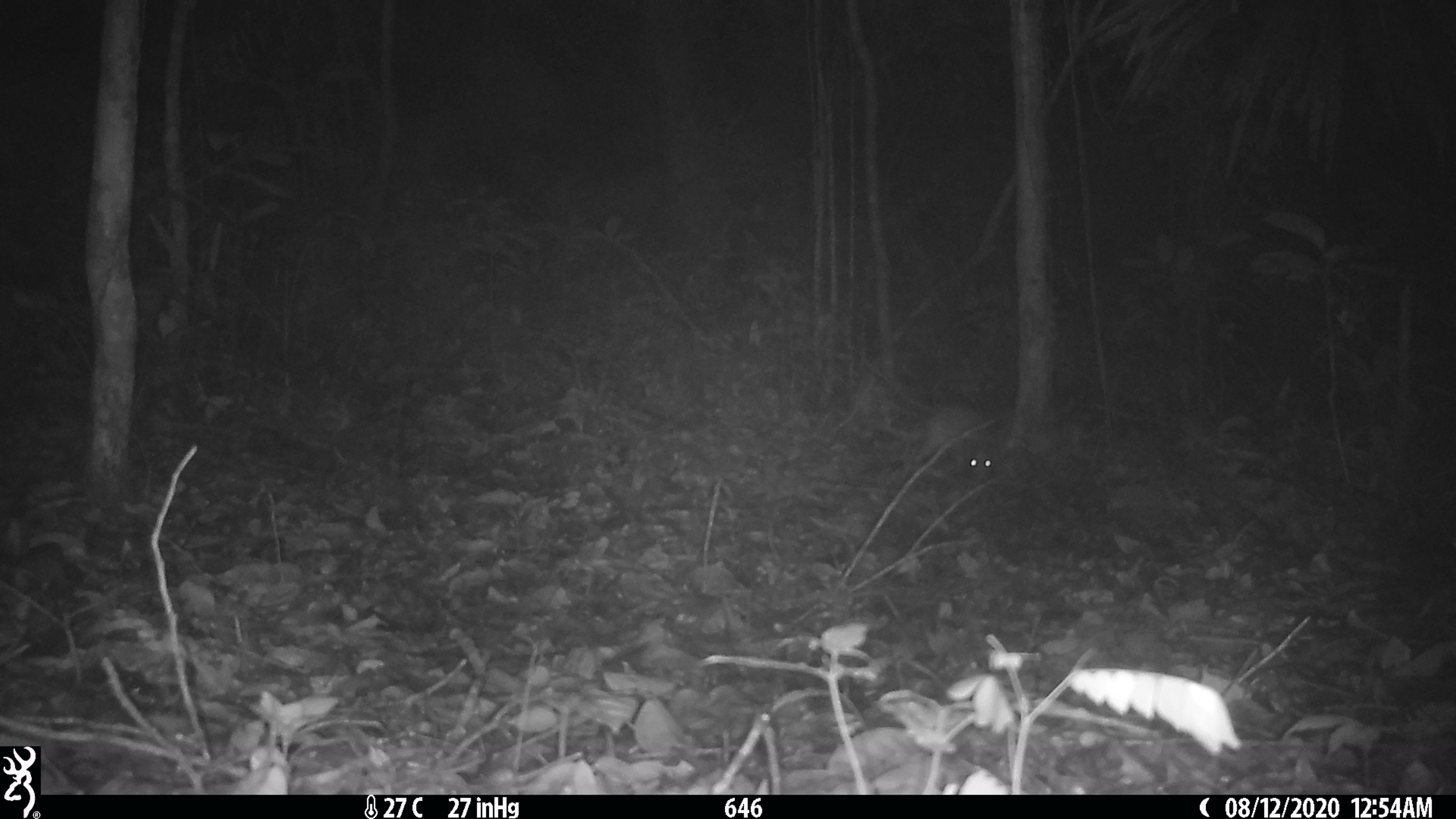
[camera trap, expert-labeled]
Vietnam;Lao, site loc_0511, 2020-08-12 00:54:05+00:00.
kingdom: Animalia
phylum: Chordata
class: Mammalia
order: Rodentia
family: Hystricidae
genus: Atherurus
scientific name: Atherurus macrourus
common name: asiatic brush-tailed porcupine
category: asiatic brush tailed porcupine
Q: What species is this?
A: Asiatic brush tailed porcupine (asiatic brush-tailed porcupine) (Atherurus macrourus).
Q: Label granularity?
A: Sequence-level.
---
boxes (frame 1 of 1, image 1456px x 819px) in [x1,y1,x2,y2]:
asiatic brush tailed porcupine: [867,405,995,478]